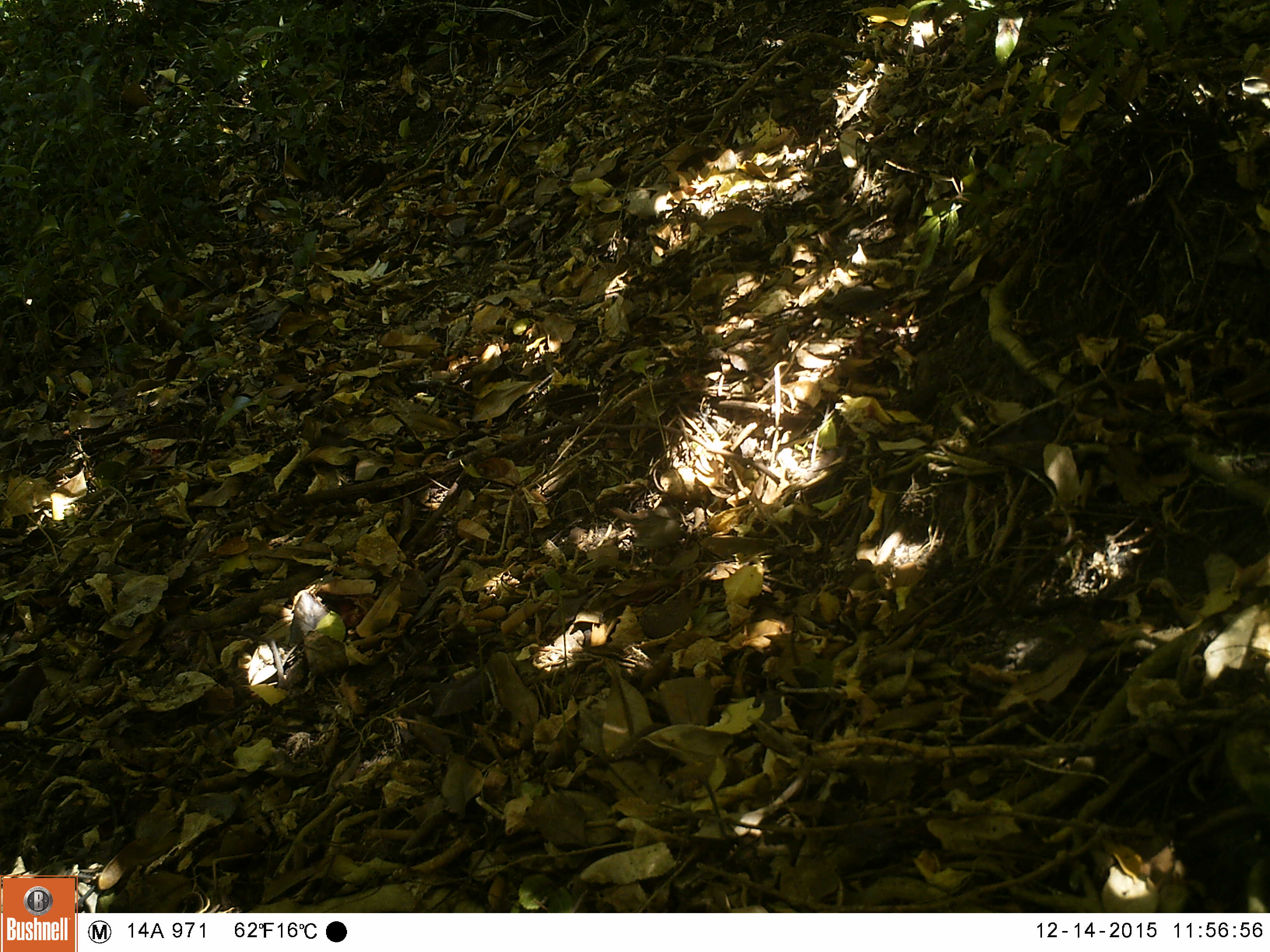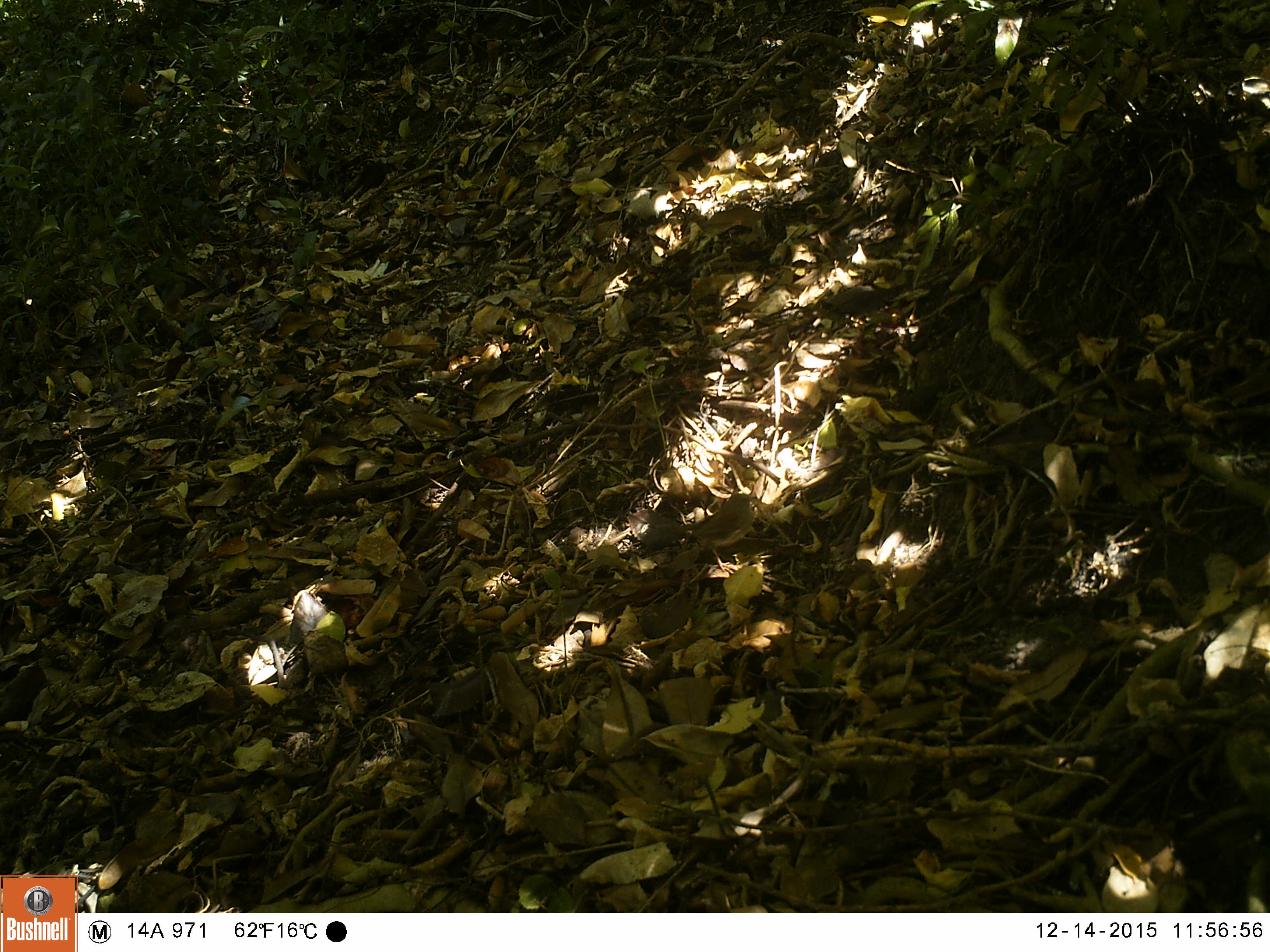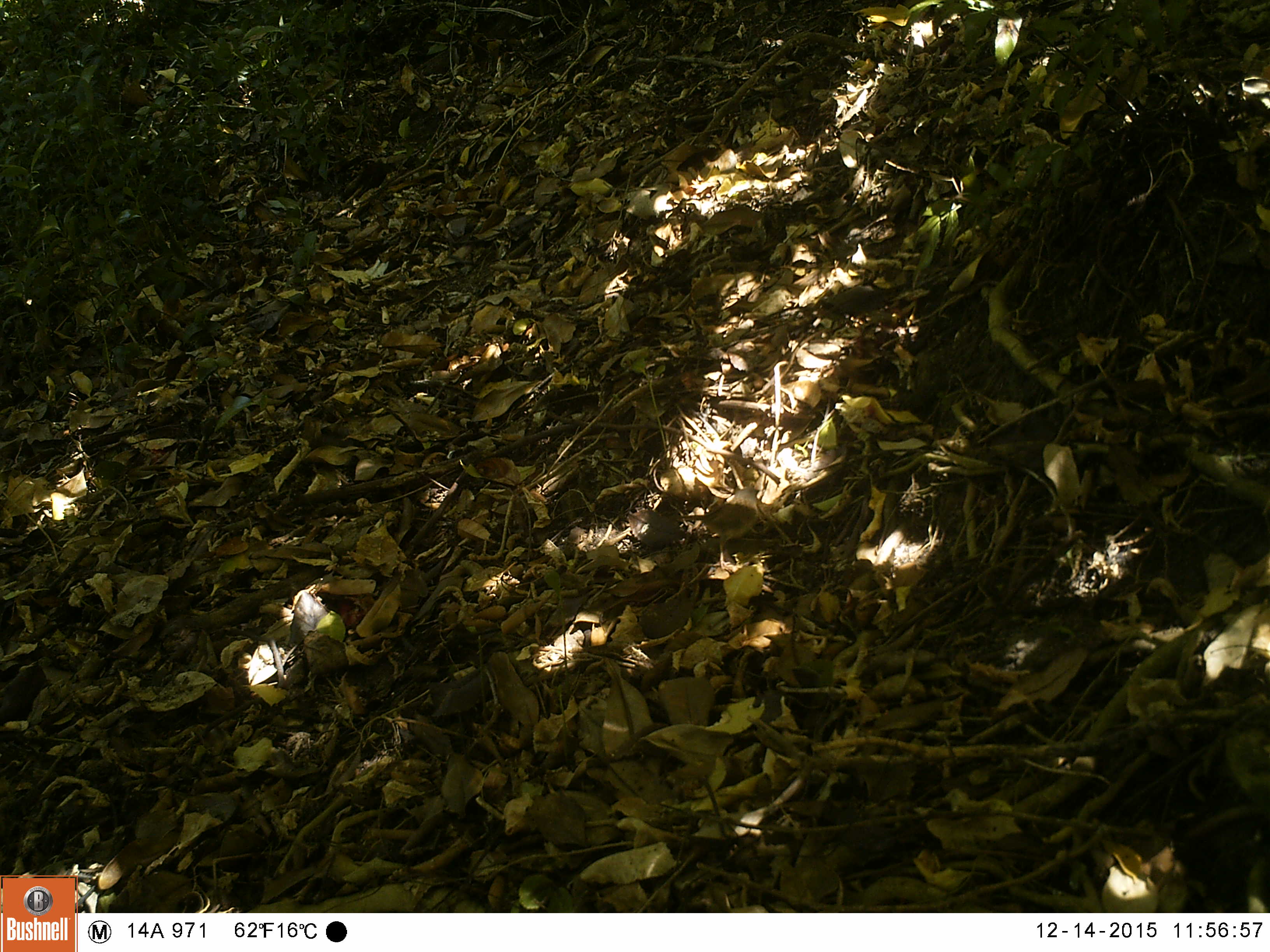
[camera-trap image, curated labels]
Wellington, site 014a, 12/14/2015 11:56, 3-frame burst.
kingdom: Animalia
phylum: Chordata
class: Aves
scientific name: Aves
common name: bird